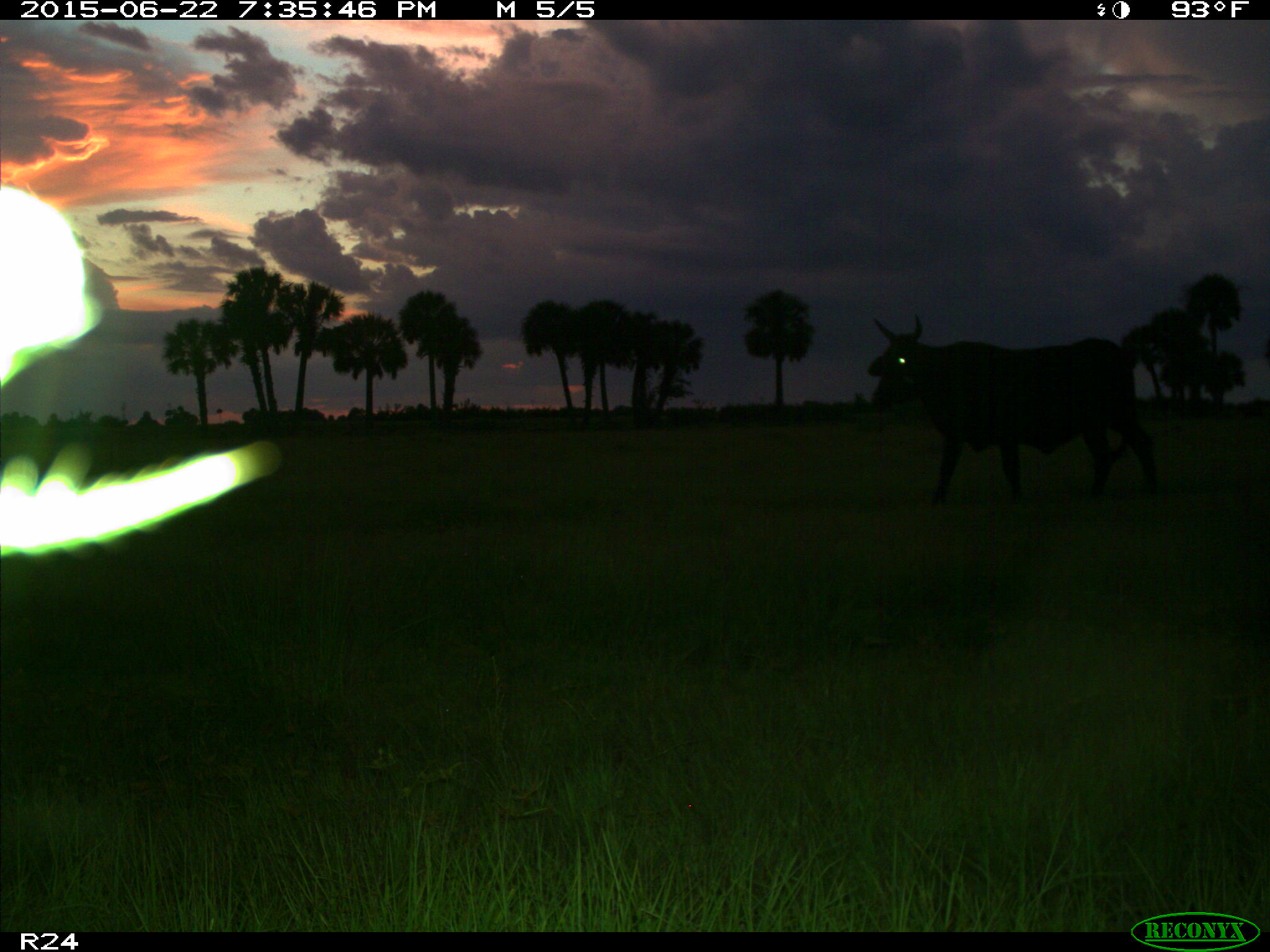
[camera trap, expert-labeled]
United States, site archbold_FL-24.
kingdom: Animalia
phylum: Chordata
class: Mammalia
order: Artiodactyla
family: Bovidae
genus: Bos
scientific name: Bos taurus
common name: domestic cow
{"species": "Bos taurus (domestic cow)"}